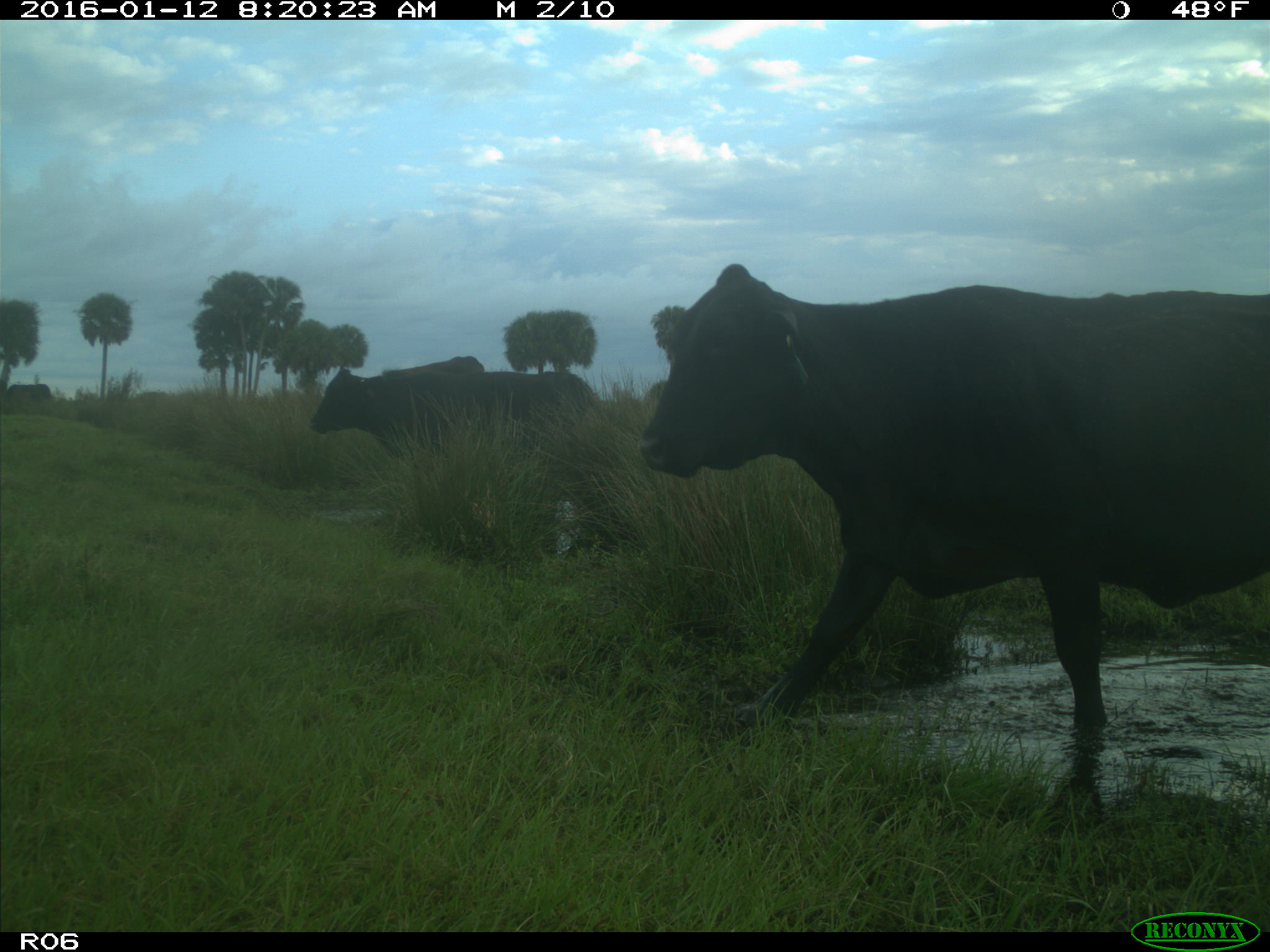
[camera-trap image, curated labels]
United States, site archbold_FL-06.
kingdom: Animalia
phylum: Chordata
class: Mammalia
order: Artiodactyla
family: Bovidae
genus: Bos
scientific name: Bos taurus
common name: domestic cow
Bos taurus (domestic cow).